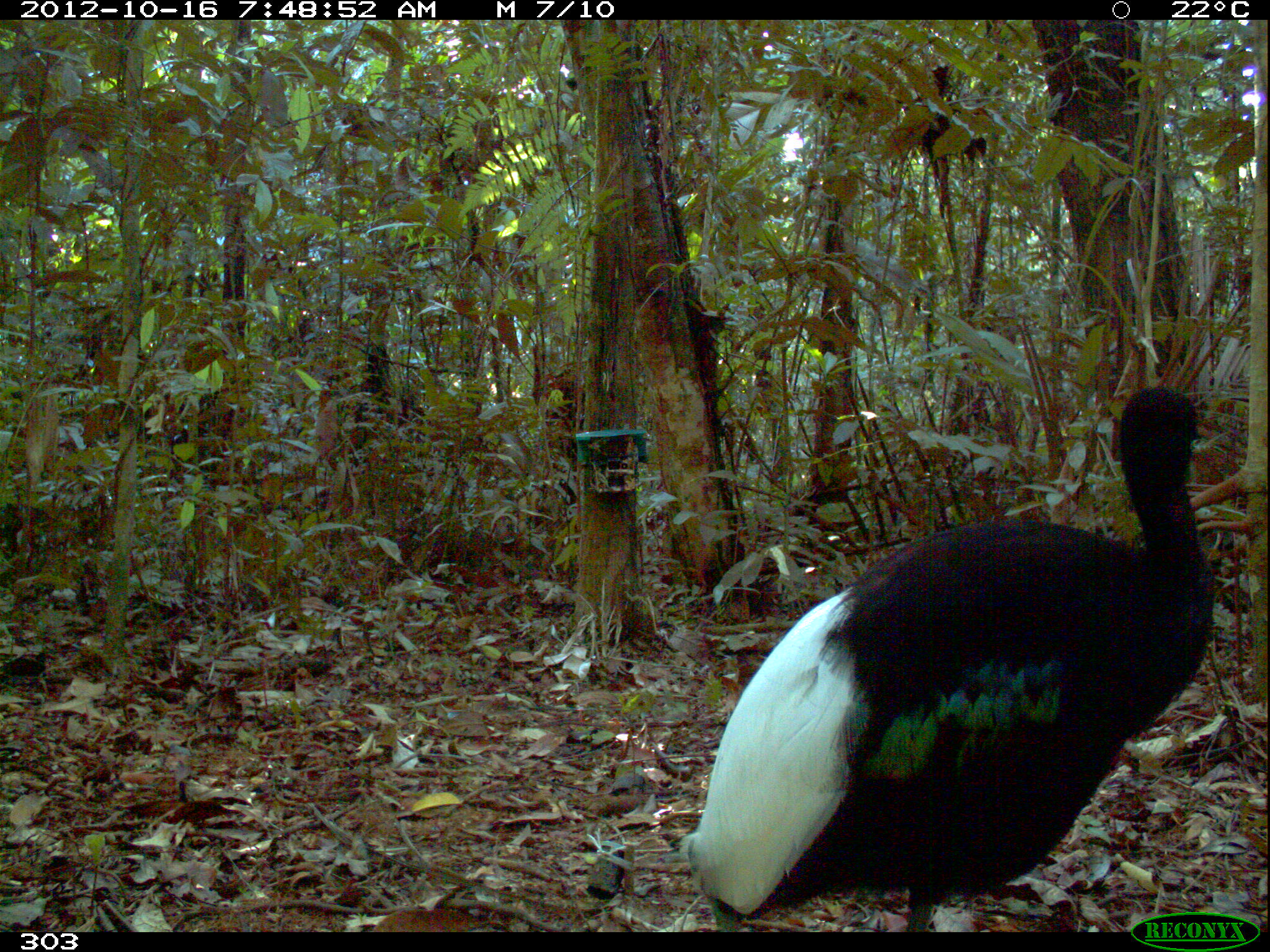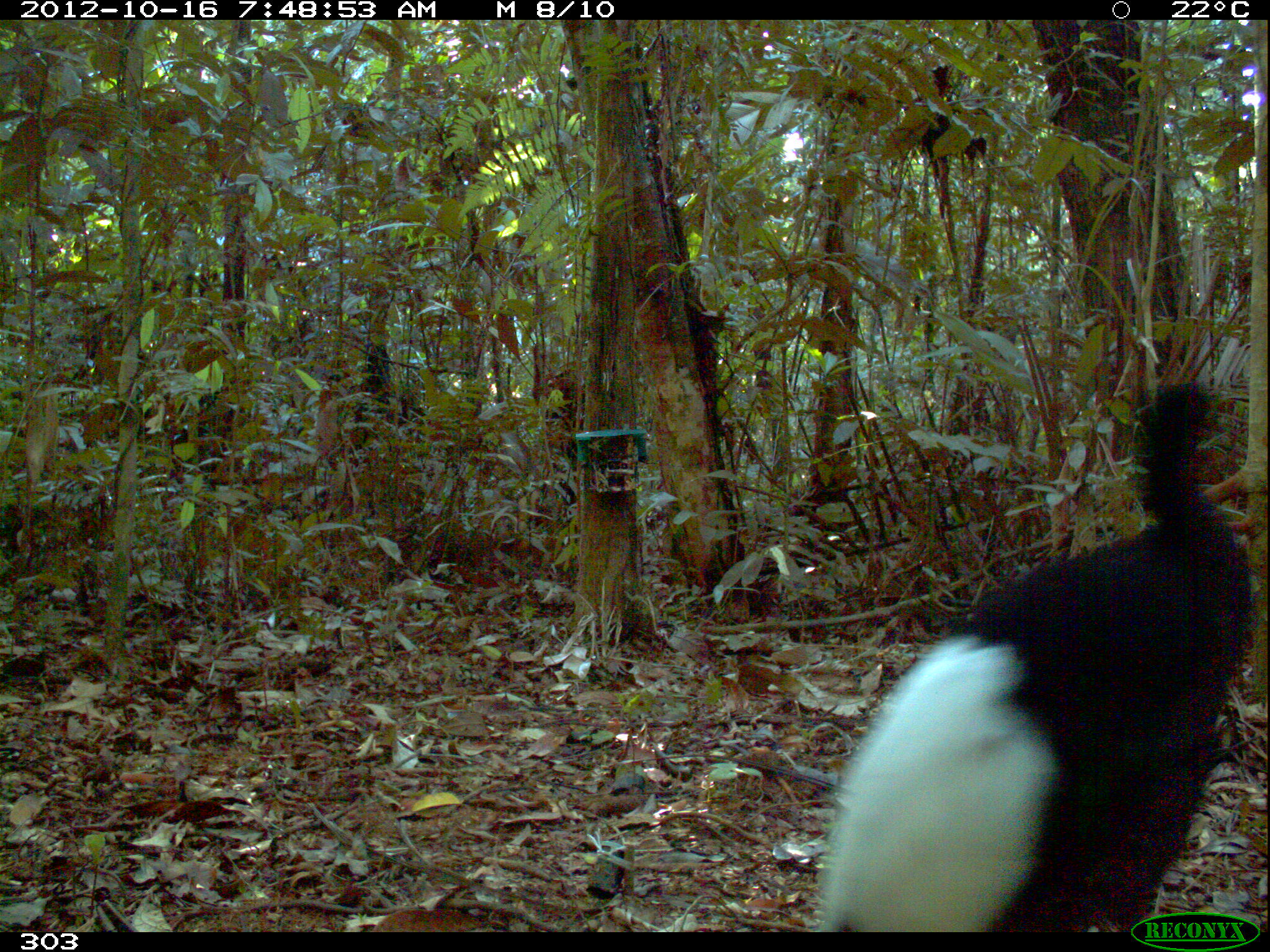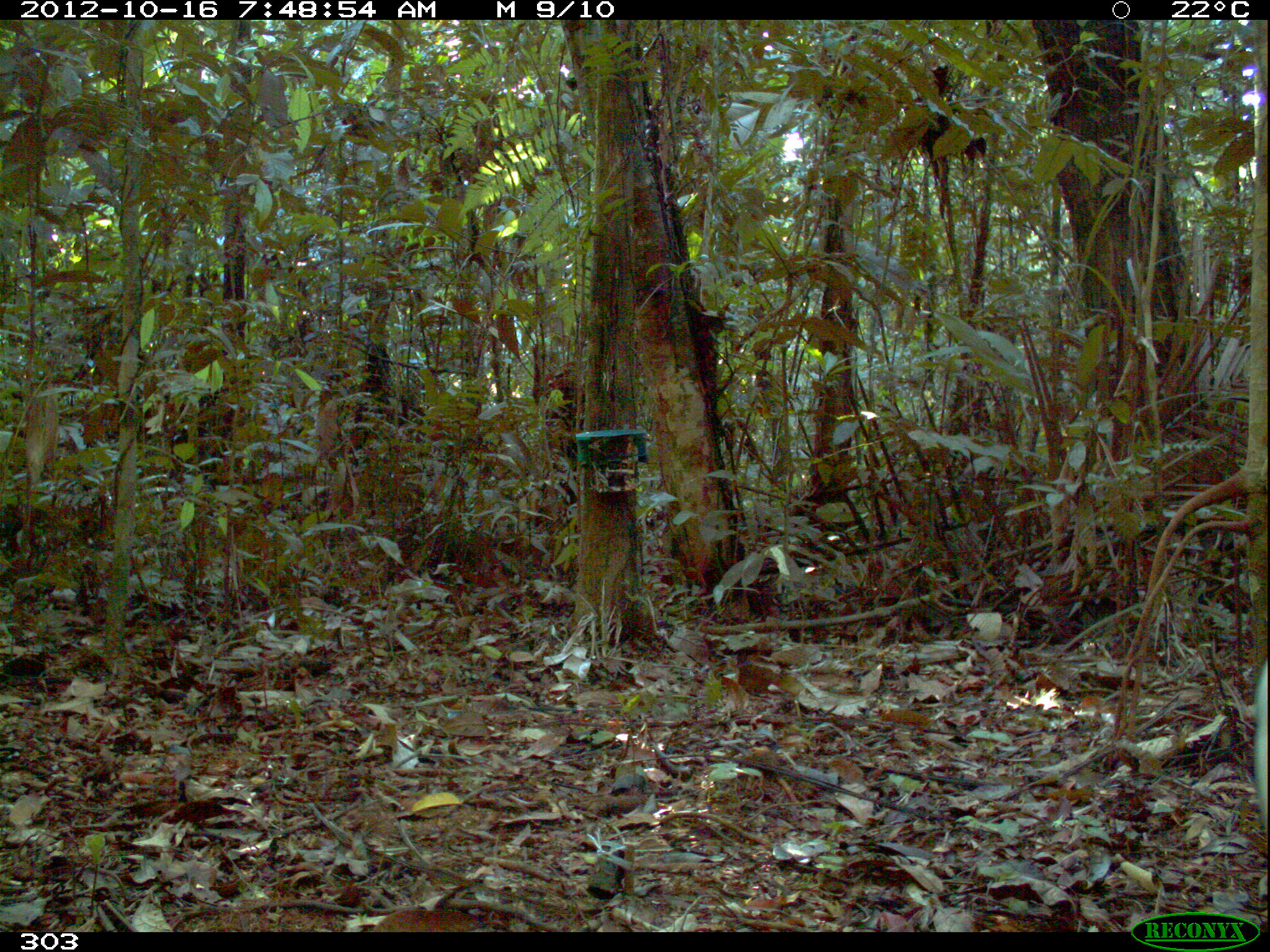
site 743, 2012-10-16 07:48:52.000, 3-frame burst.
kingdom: Animalia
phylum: Chordata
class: Aves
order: Gruiformes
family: Psophiidae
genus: Psophia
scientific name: Psophia leucoptera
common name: pale-winged trumpeter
Psophia leucoptera (pale-winged trumpeter).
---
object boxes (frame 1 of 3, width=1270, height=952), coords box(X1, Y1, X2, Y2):
psophia leucoptera: box(678, 386, 1232, 926)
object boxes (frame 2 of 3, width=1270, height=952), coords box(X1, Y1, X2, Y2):
psophia leucoptera: box(816, 378, 1253, 932)